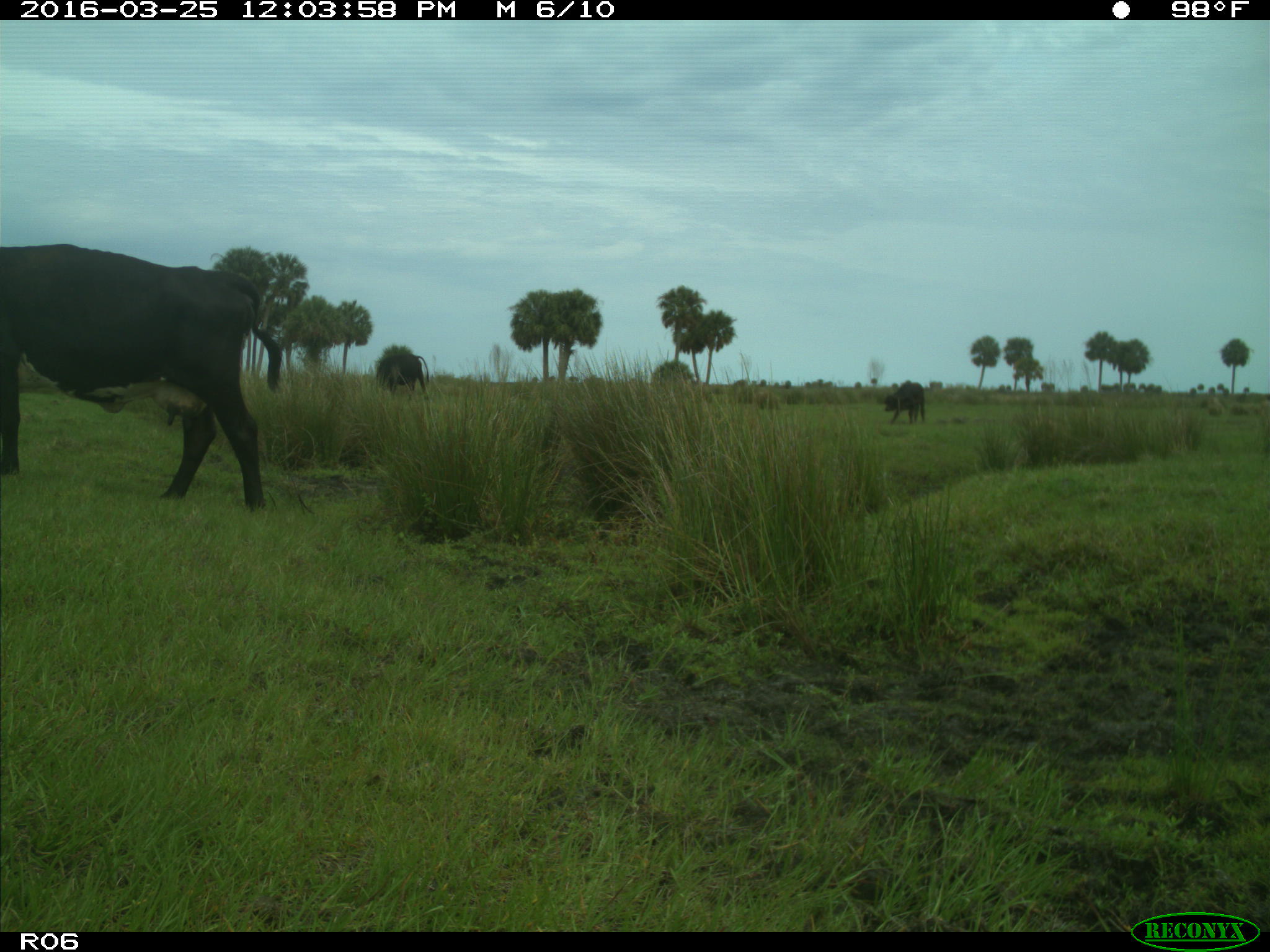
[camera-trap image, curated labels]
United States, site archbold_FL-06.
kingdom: Animalia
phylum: Chordata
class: Mammalia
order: Artiodactyla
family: Bovidae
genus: Bos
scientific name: Bos taurus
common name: domestic cow